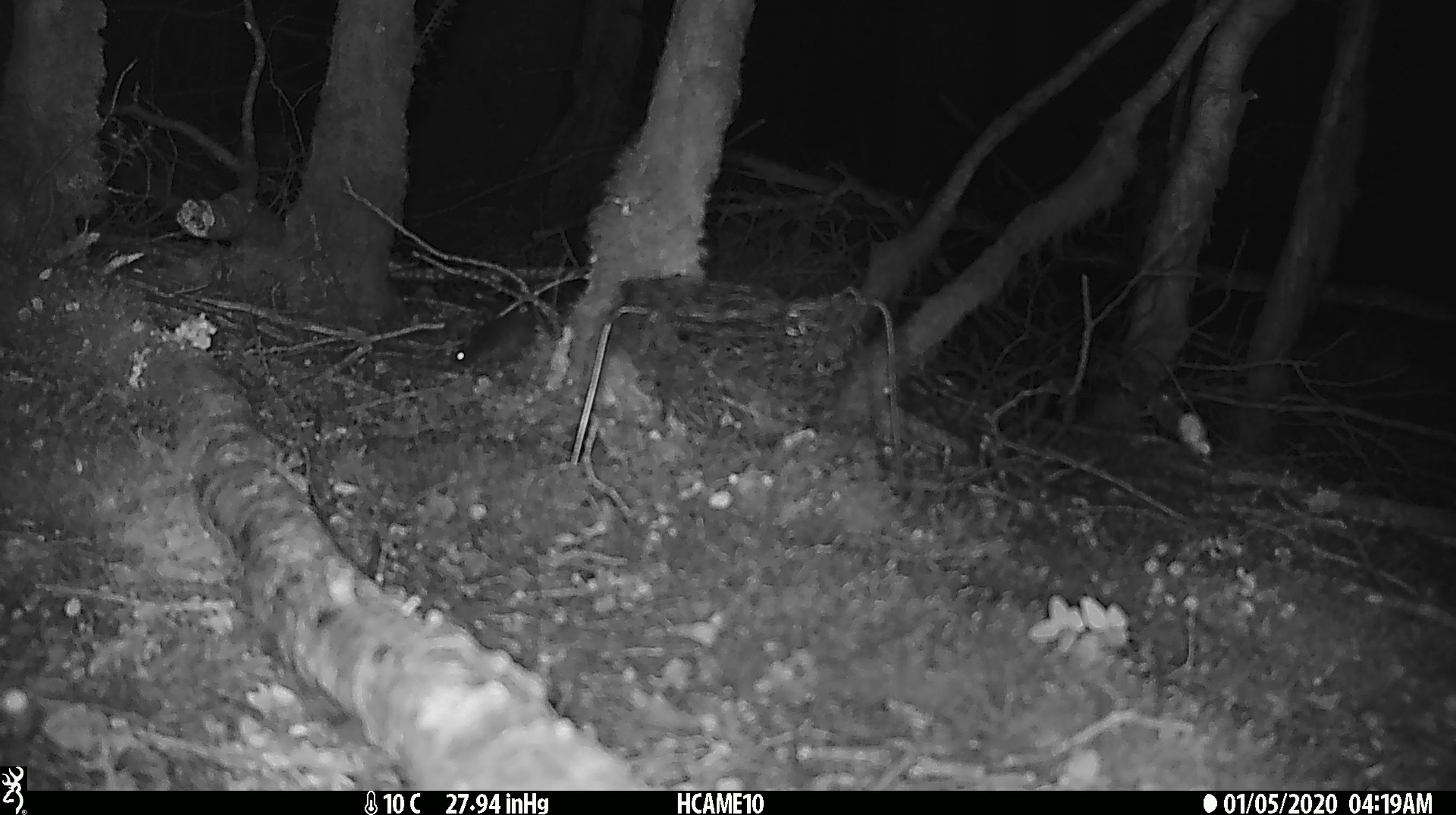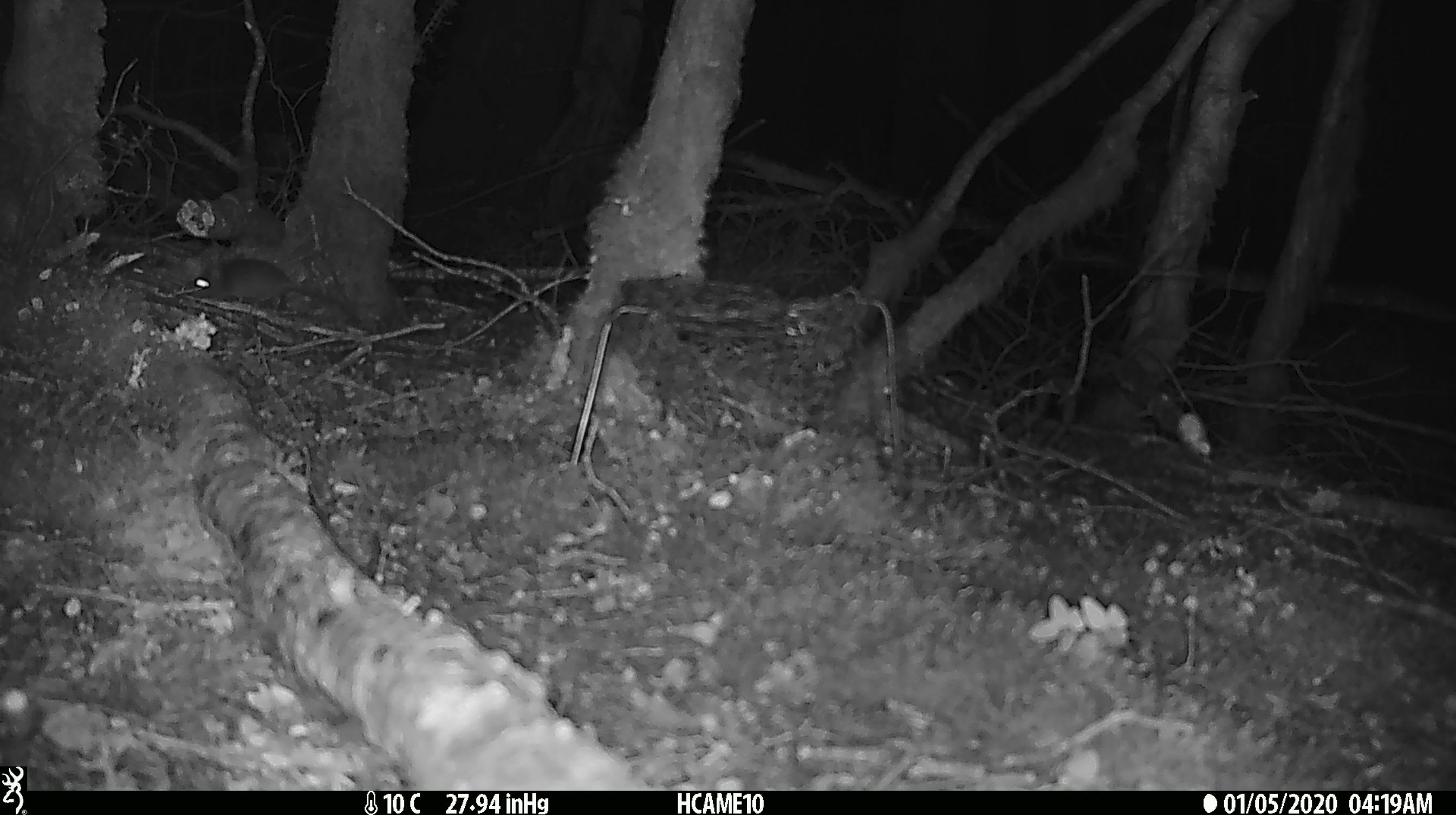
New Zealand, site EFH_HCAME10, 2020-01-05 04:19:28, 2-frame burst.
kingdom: Animalia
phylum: Chordata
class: Mammalia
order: Rodentia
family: Muridae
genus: Mus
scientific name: Mus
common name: mouse